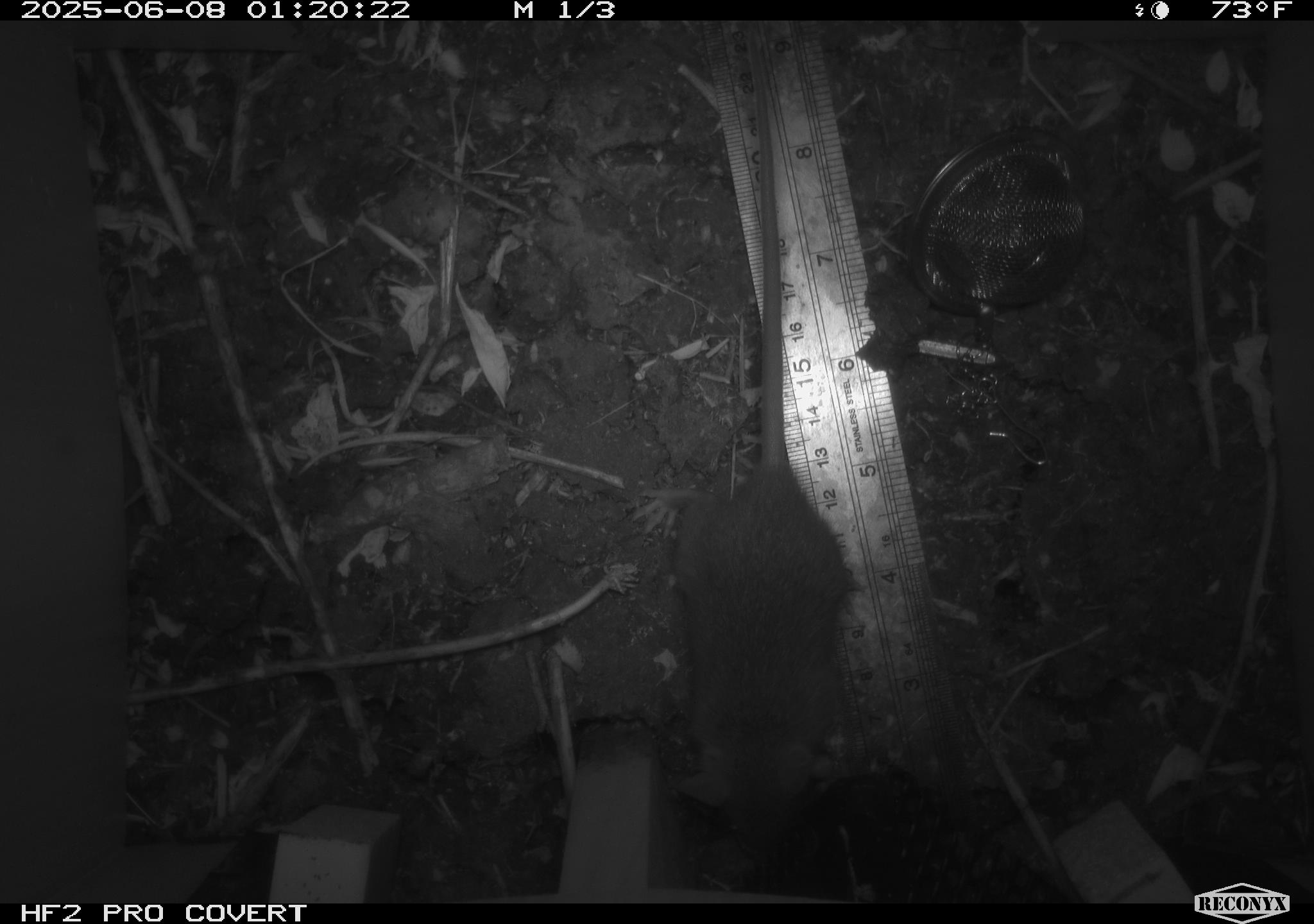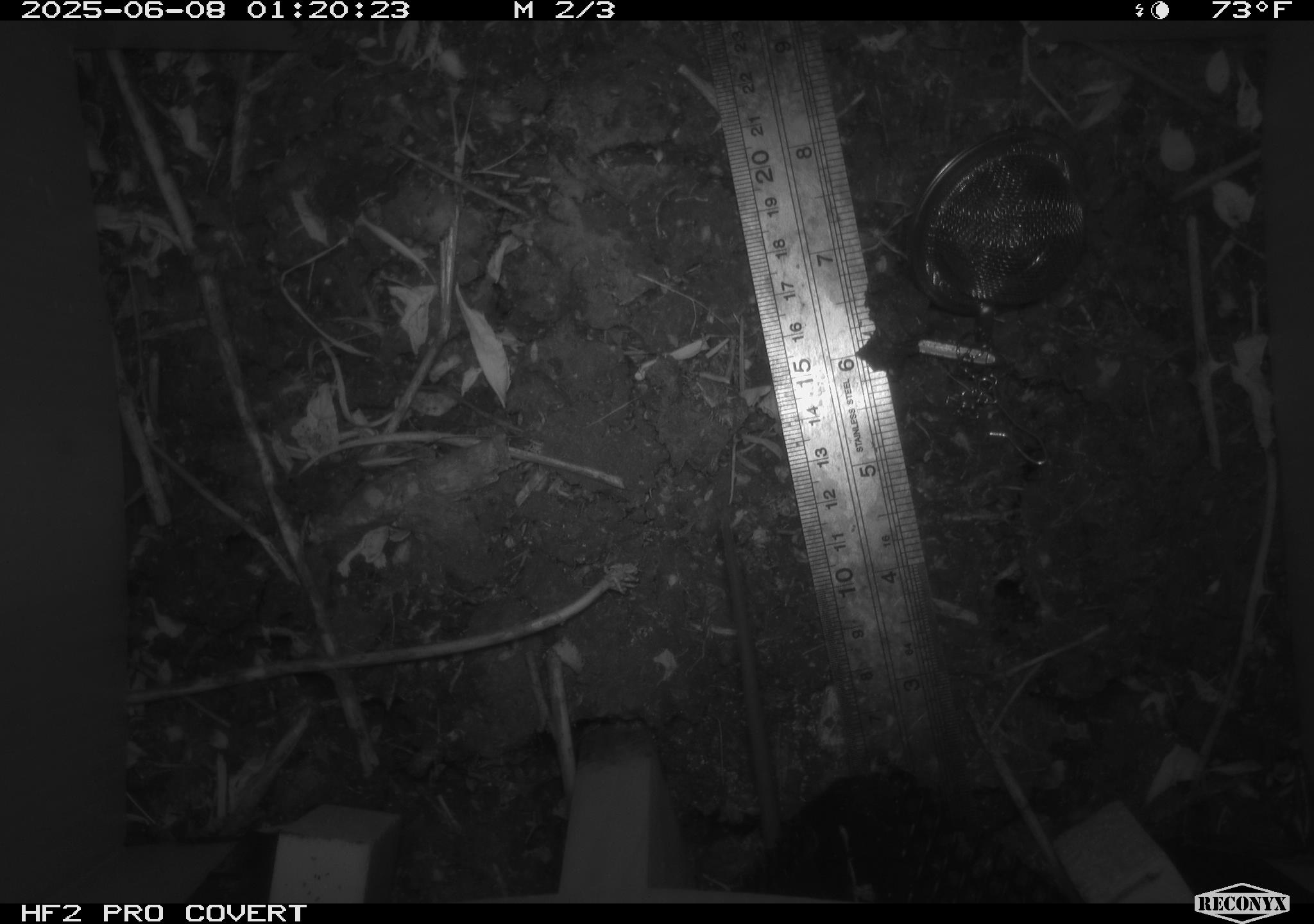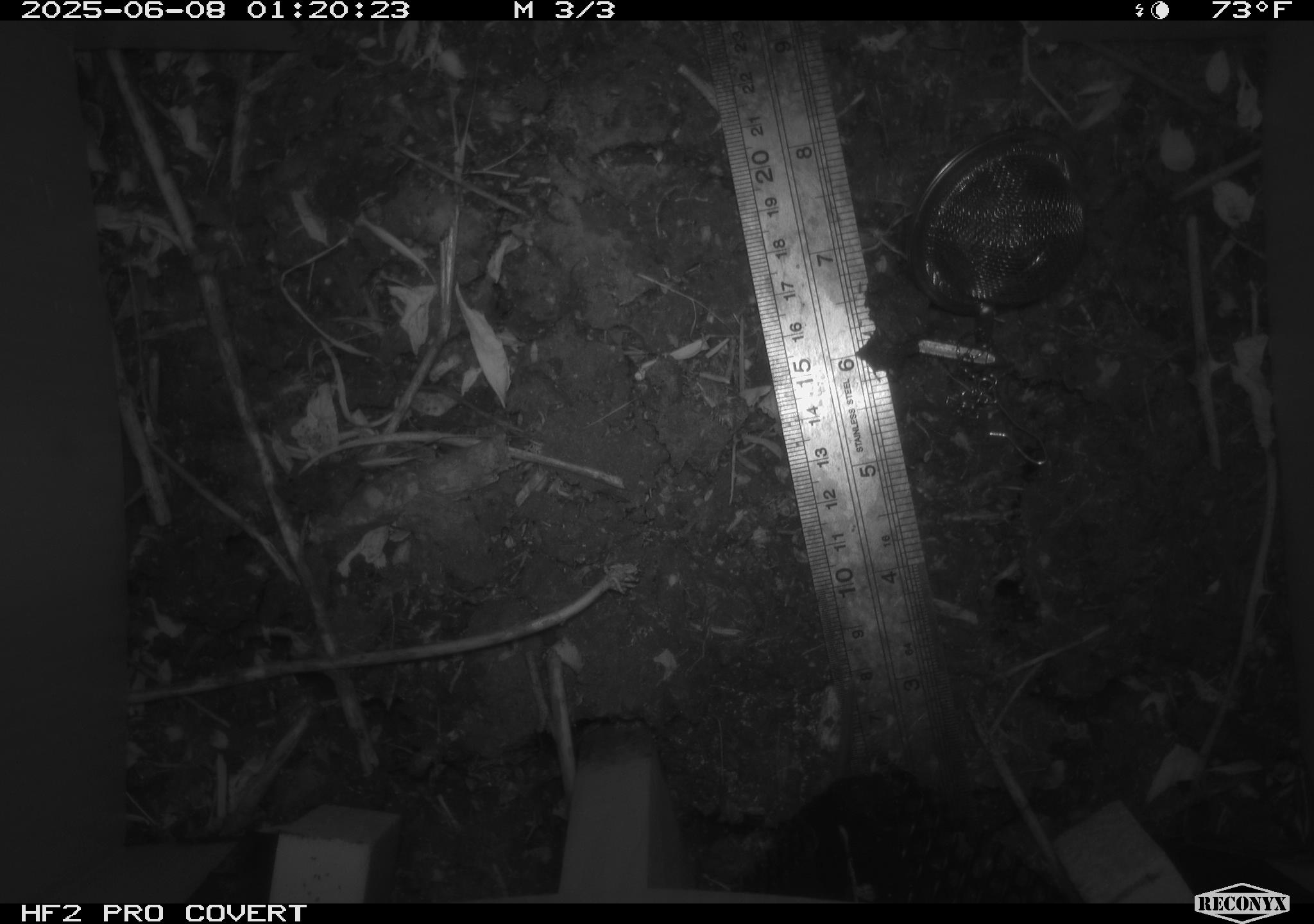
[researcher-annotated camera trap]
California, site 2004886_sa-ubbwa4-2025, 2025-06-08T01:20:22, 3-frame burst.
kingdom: Animalia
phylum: Chordata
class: Mammalia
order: Rodentia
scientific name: Rodentia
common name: rodent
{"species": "rodent (Rodentia)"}